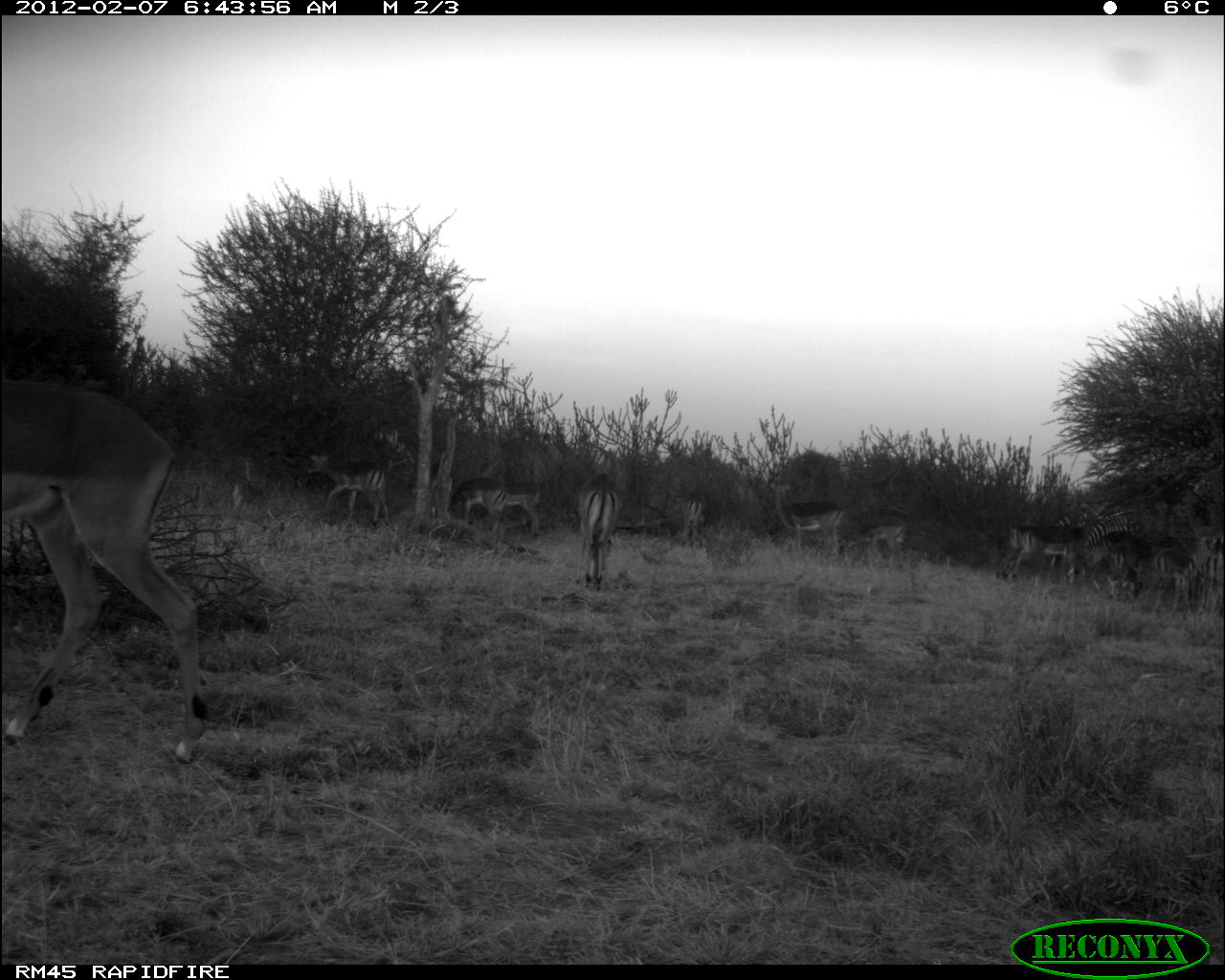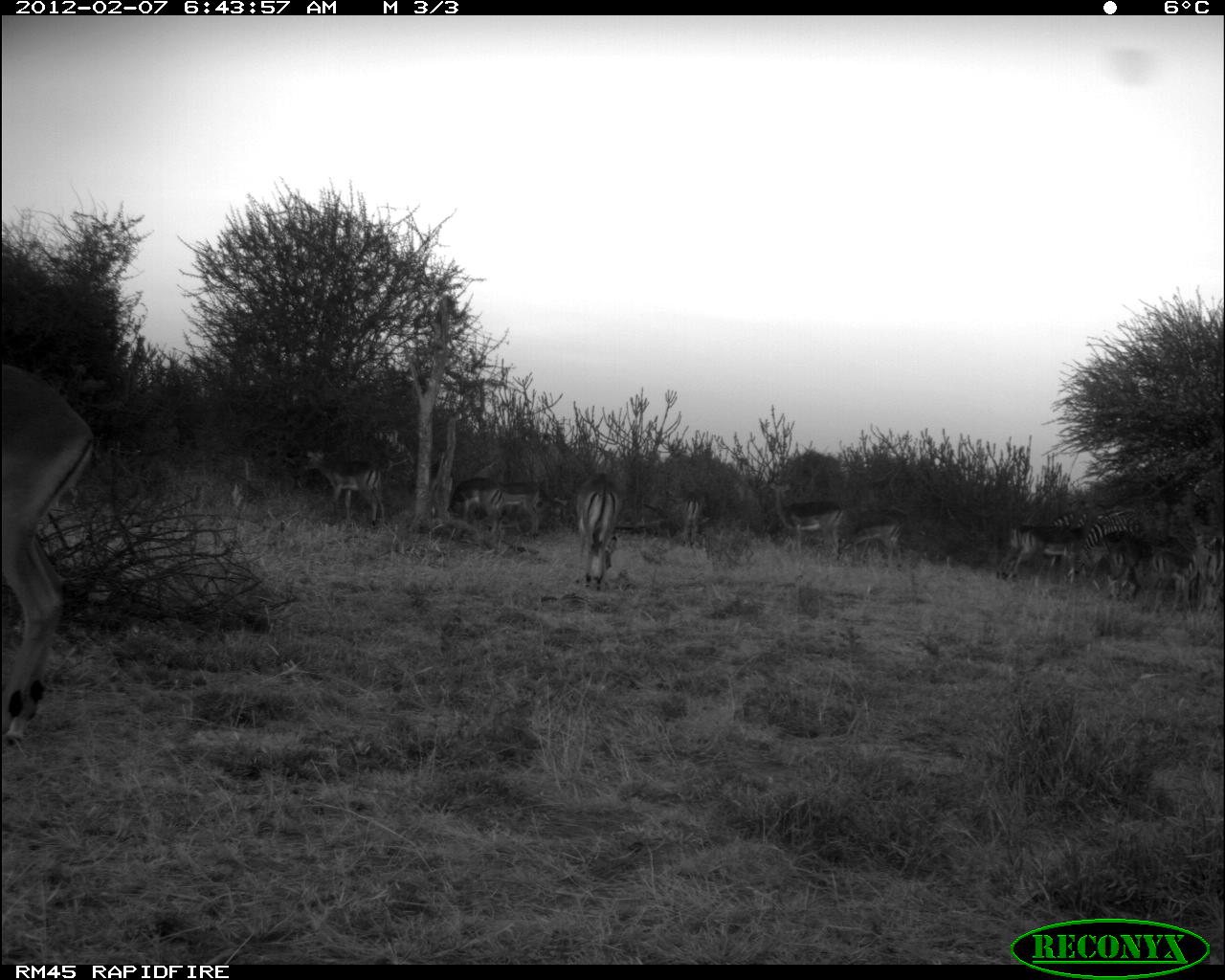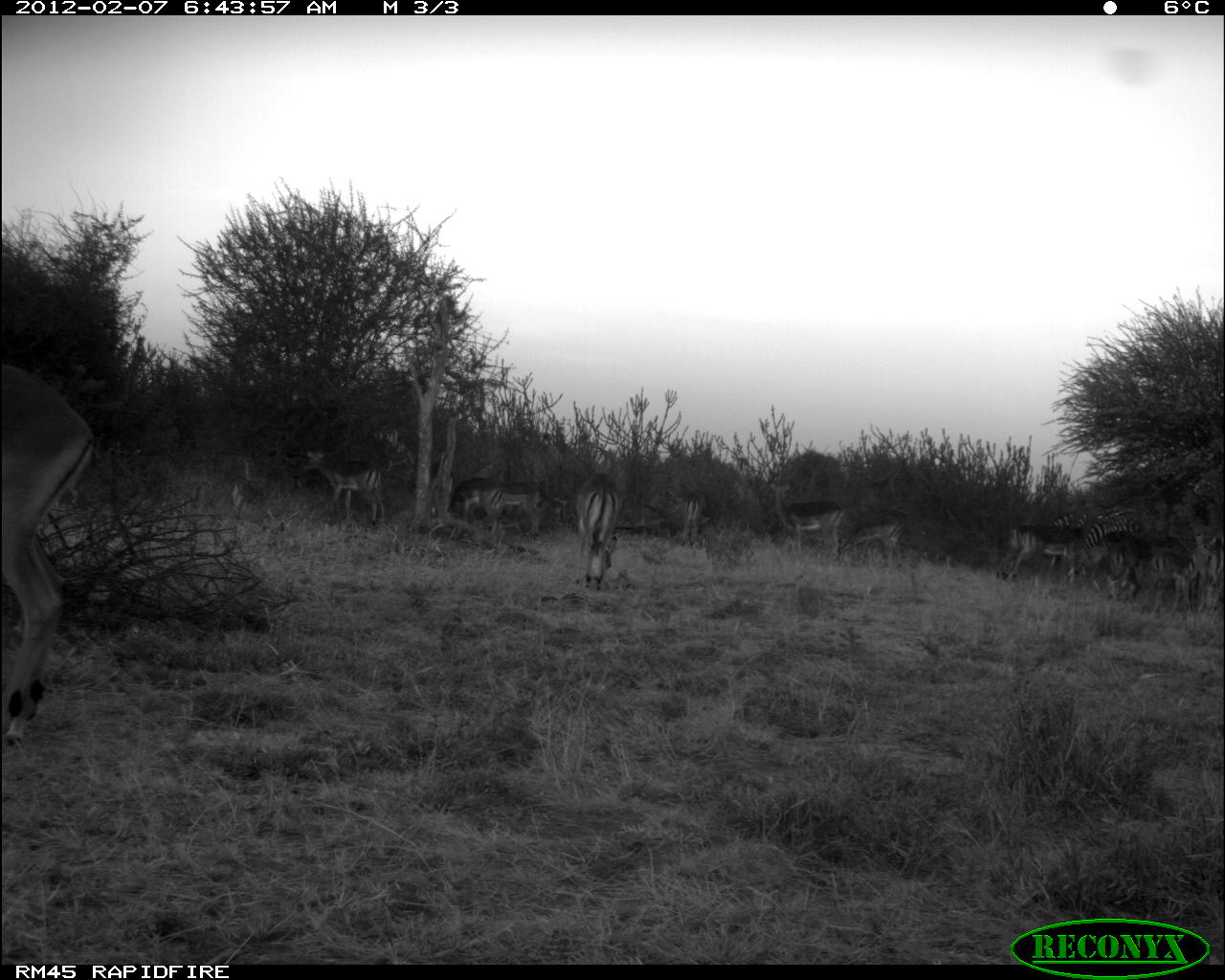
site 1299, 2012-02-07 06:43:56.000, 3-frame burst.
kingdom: Animalia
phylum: Chordata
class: Mammalia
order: Perissodactyla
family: Equidae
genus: Equus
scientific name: Equus quagga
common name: plains zebra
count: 2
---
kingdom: Animalia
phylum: Chordata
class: Mammalia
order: Artiodactyla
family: Bovidae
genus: Aepyceros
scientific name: Aepyceros melampus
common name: impala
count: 12